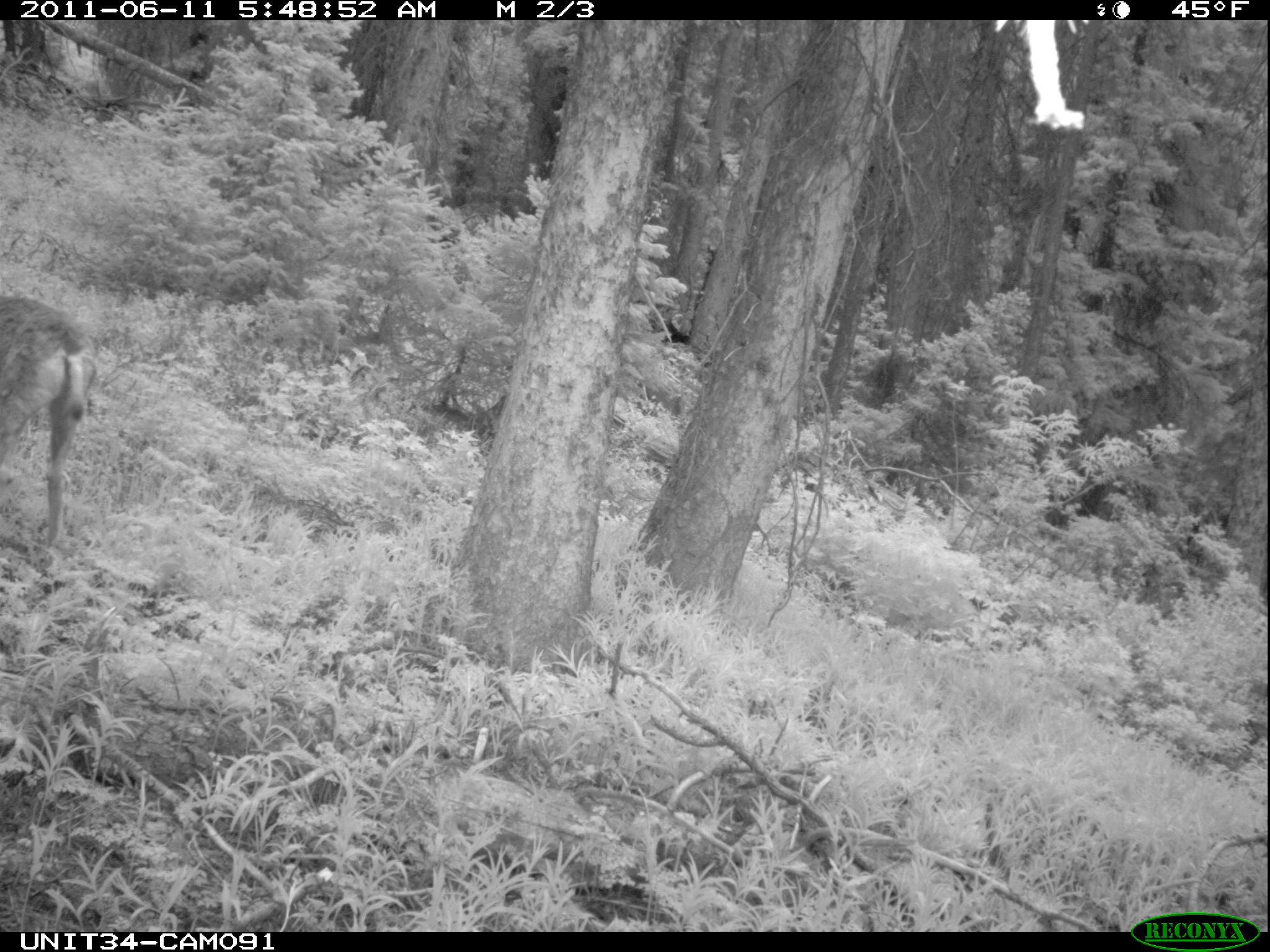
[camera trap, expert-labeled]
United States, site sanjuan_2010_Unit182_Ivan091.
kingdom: Animalia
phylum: Chordata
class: Mammalia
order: Artiodactyla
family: Cervidae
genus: Odocoileus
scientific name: Odocoileus hemionus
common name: mule deer